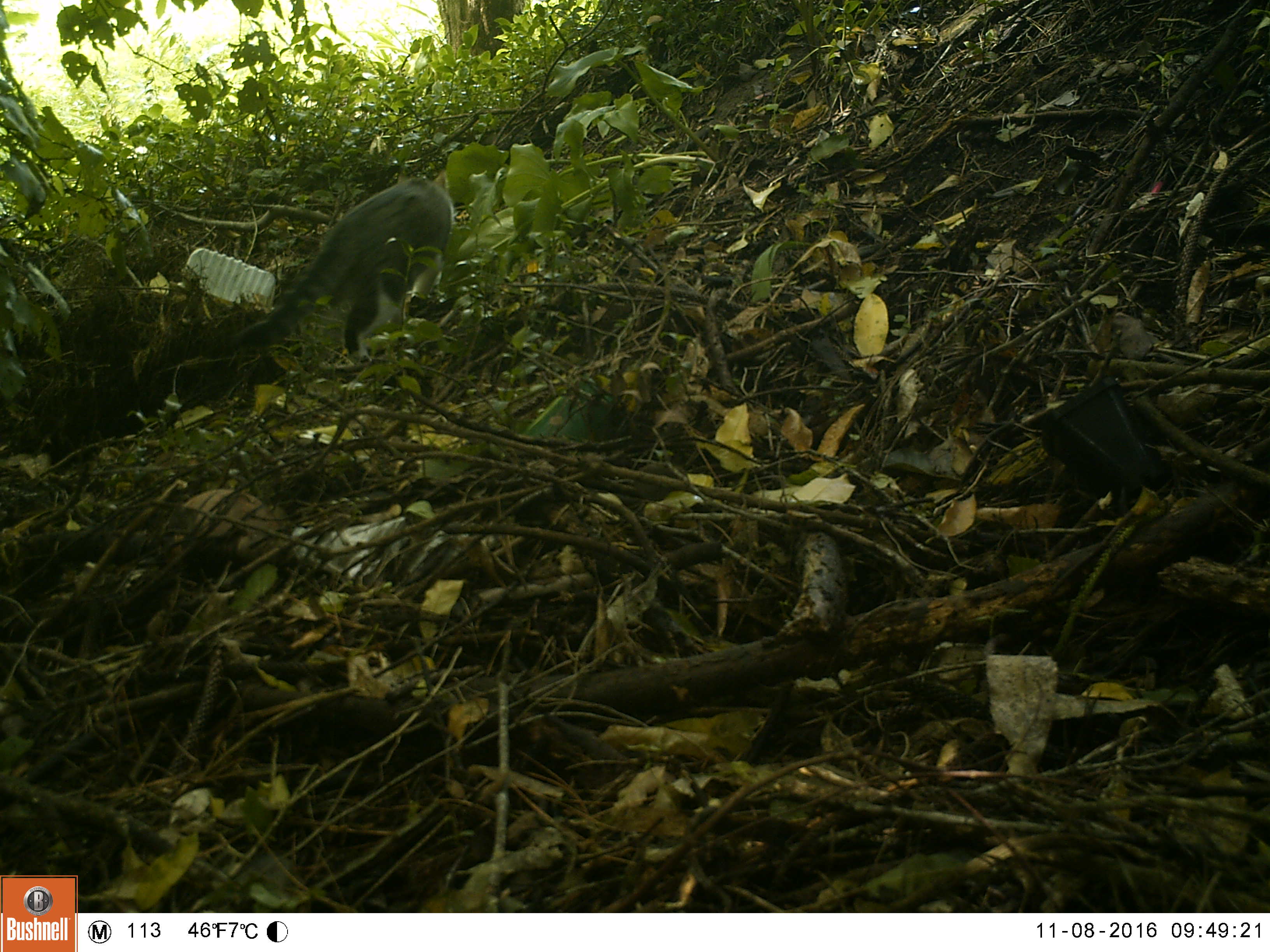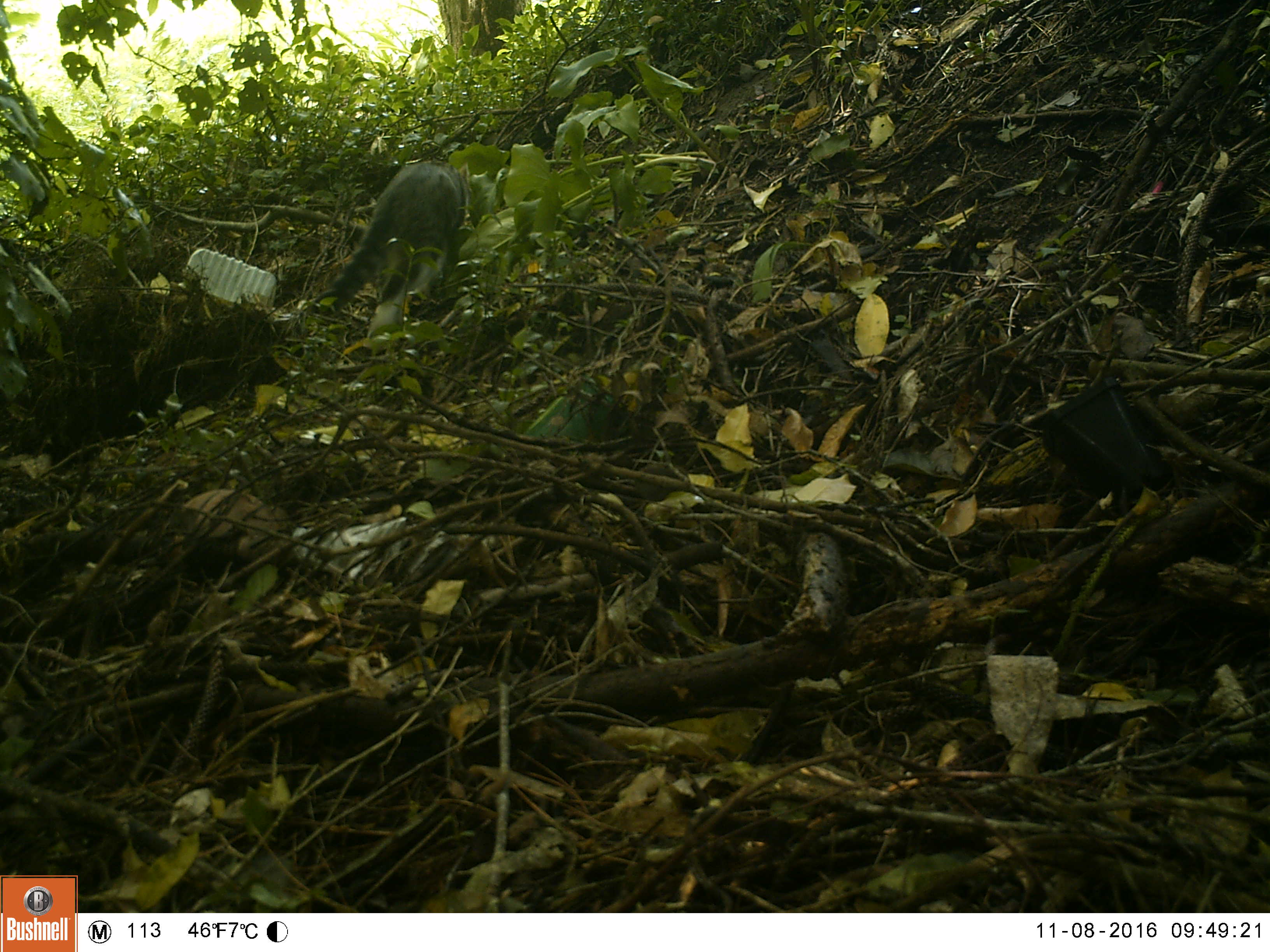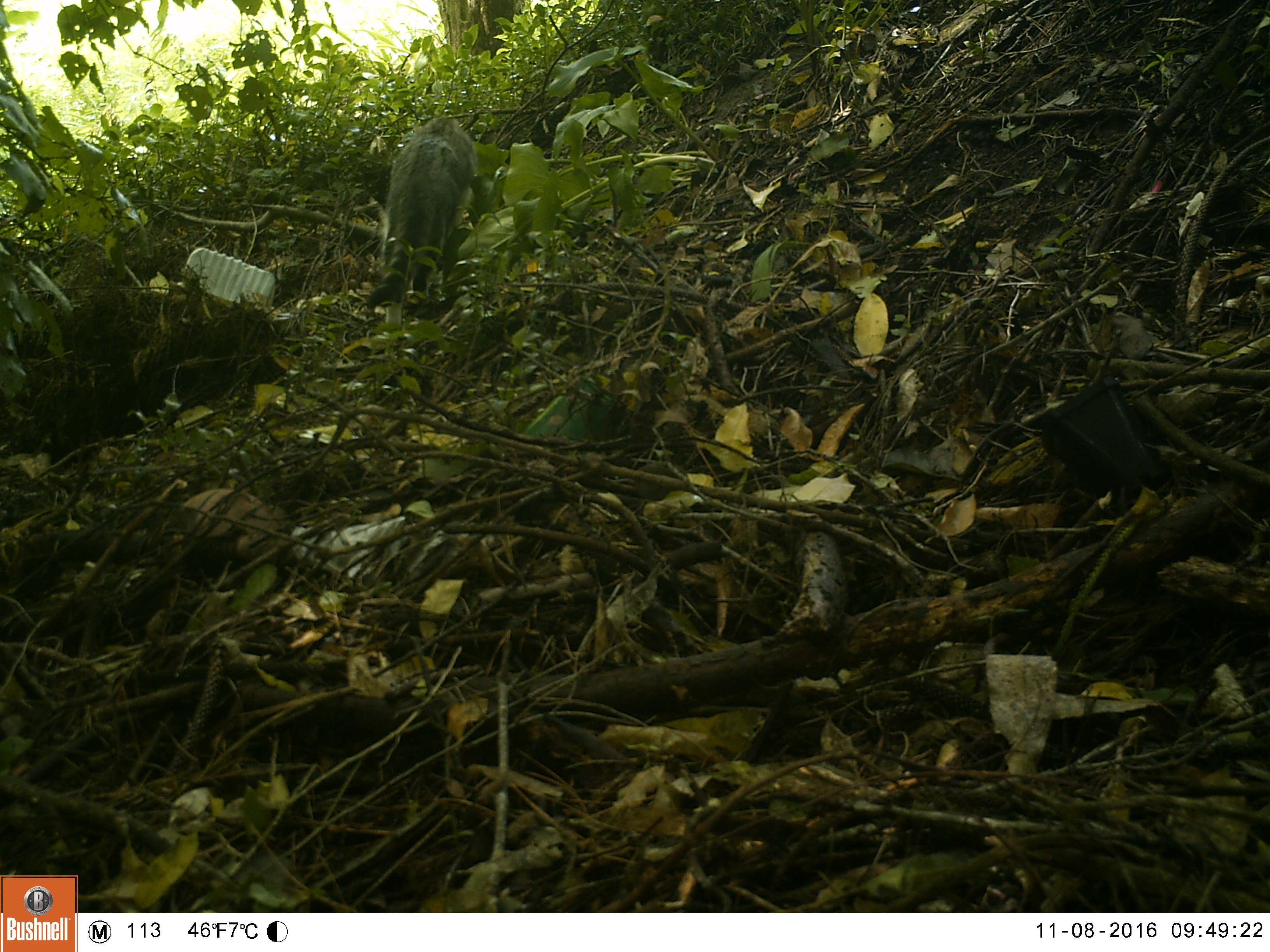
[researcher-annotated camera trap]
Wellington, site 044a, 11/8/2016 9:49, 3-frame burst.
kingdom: Animalia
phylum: Chordata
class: Mammalia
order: Carnivora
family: Felidae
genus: Felis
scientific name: Felis catus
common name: cat